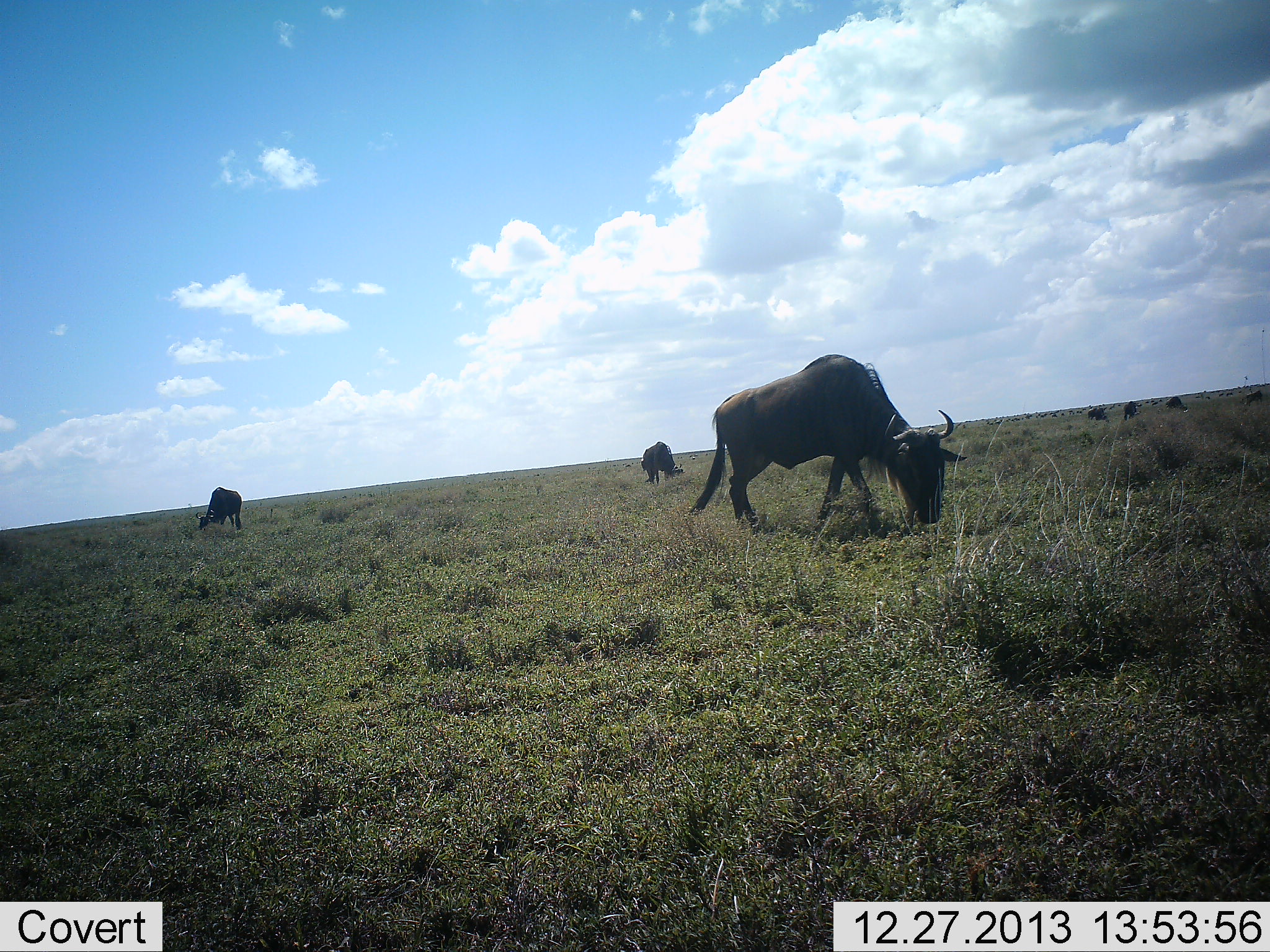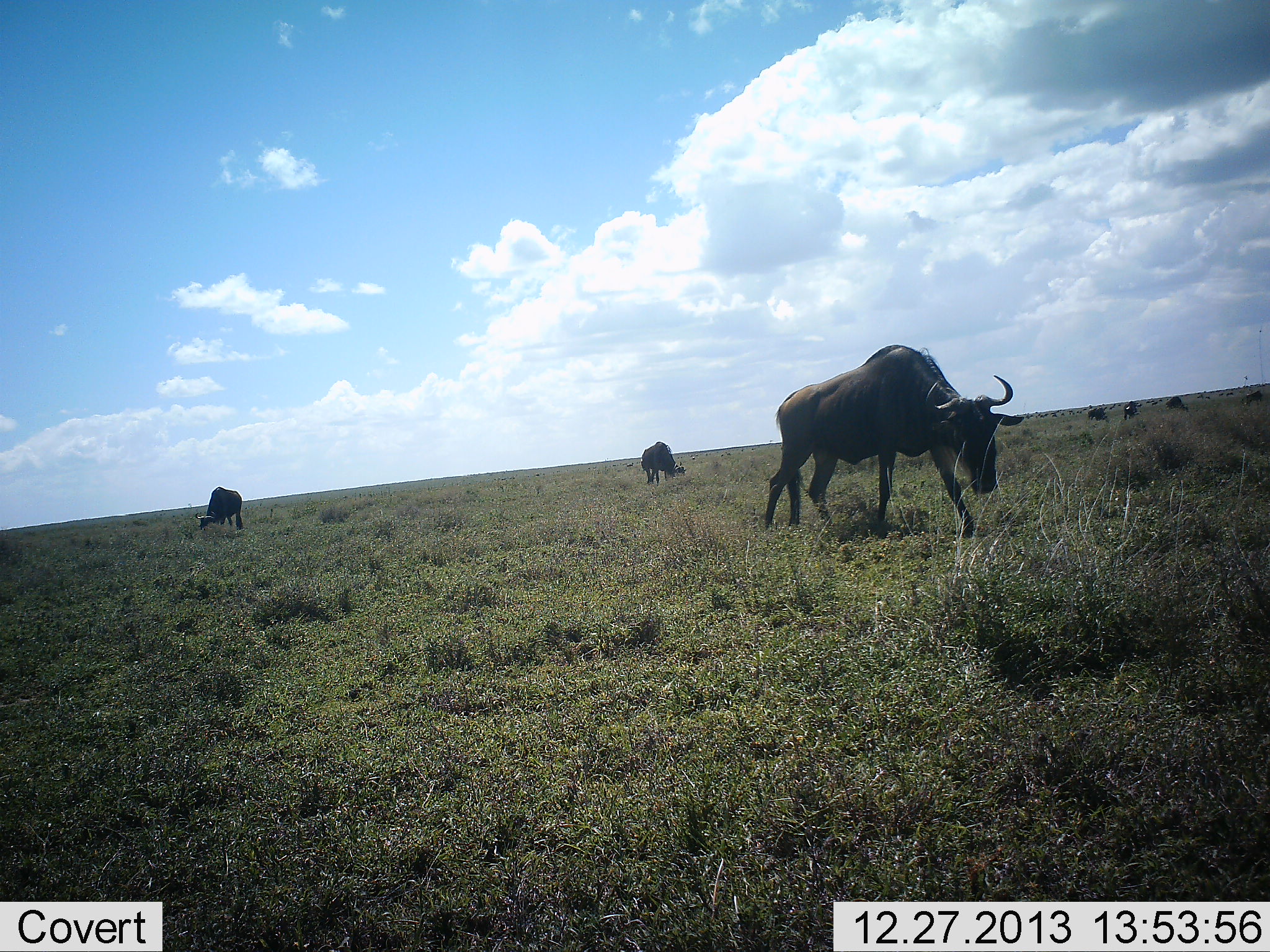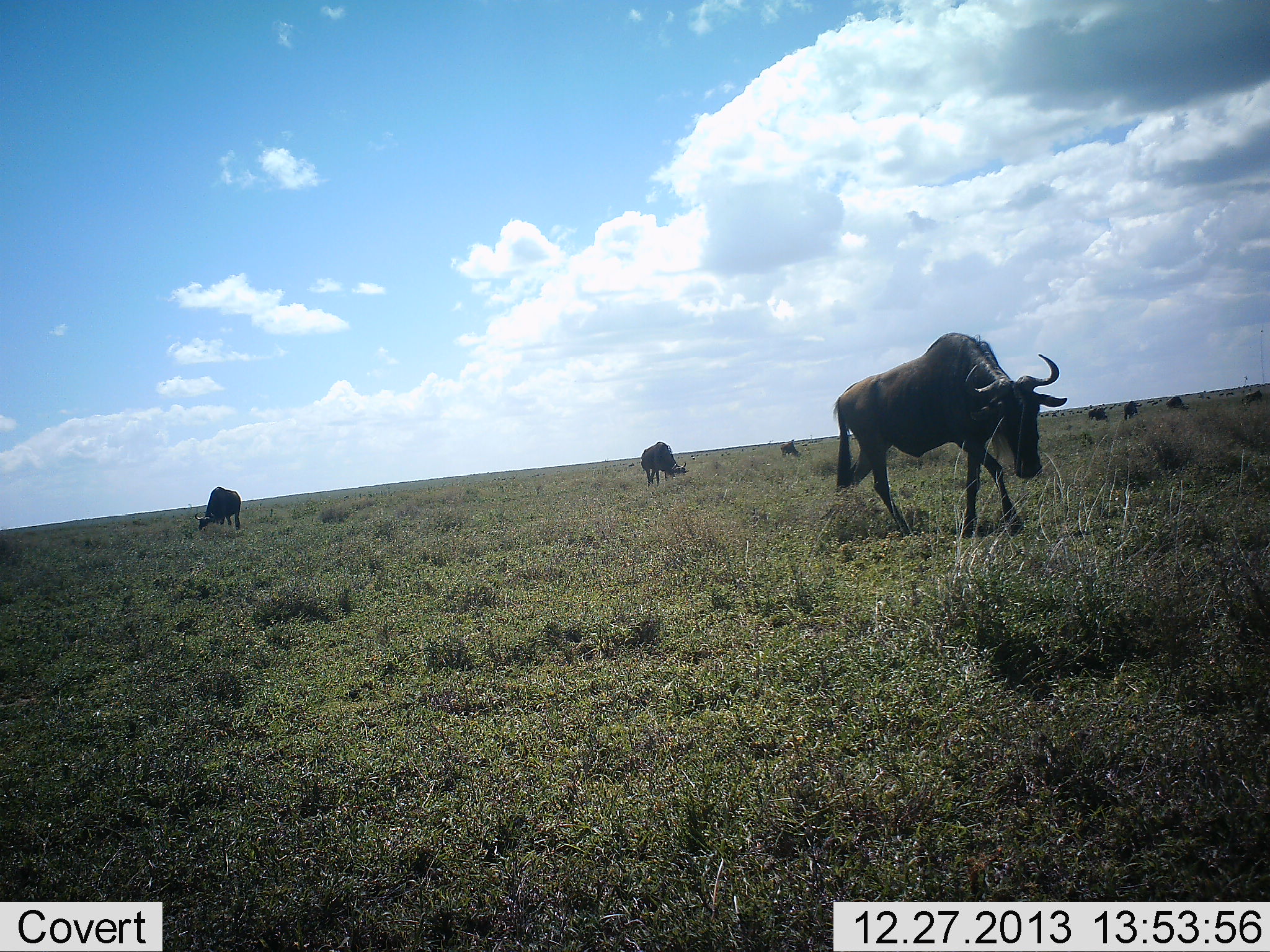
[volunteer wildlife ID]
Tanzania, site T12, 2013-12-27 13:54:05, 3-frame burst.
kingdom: Animalia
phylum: Chordata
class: Mammalia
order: Artiodactyla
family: Bovidae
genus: Connochaetes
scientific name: Connochaetes taurinus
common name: blue wildebeest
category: wildebeest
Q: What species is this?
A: Wildebeest (blue wildebeest) (Connochaetes taurinus).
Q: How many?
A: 7.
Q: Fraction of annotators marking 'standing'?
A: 48%.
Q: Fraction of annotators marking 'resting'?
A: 0%.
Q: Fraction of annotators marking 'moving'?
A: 61%.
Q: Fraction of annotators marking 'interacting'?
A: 0%.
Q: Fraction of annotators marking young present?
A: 0%.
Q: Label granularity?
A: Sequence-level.